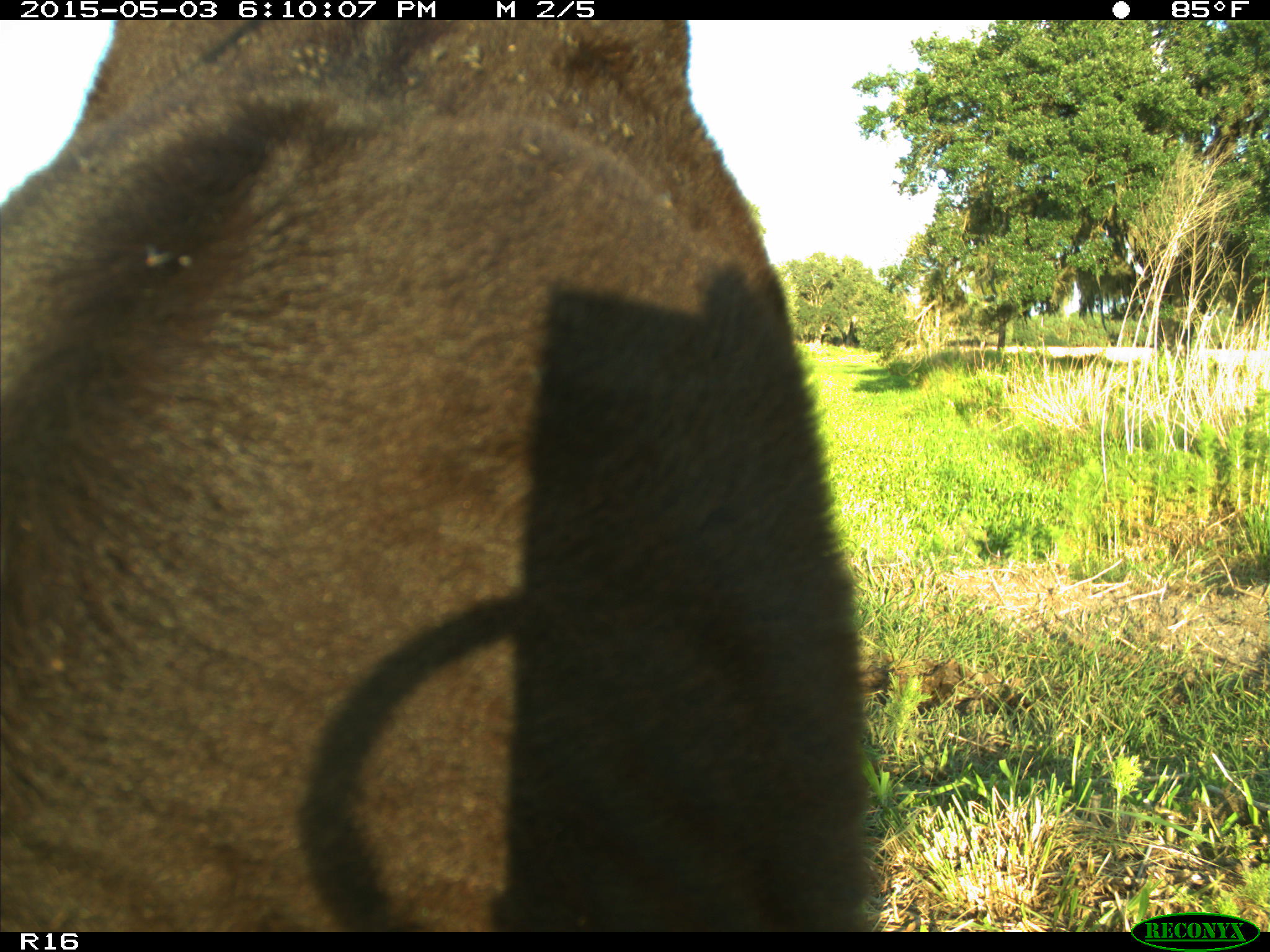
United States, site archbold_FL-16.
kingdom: Animalia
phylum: Chordata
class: Mammalia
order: Artiodactyla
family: Bovidae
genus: Bos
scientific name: Bos taurus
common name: domestic cow